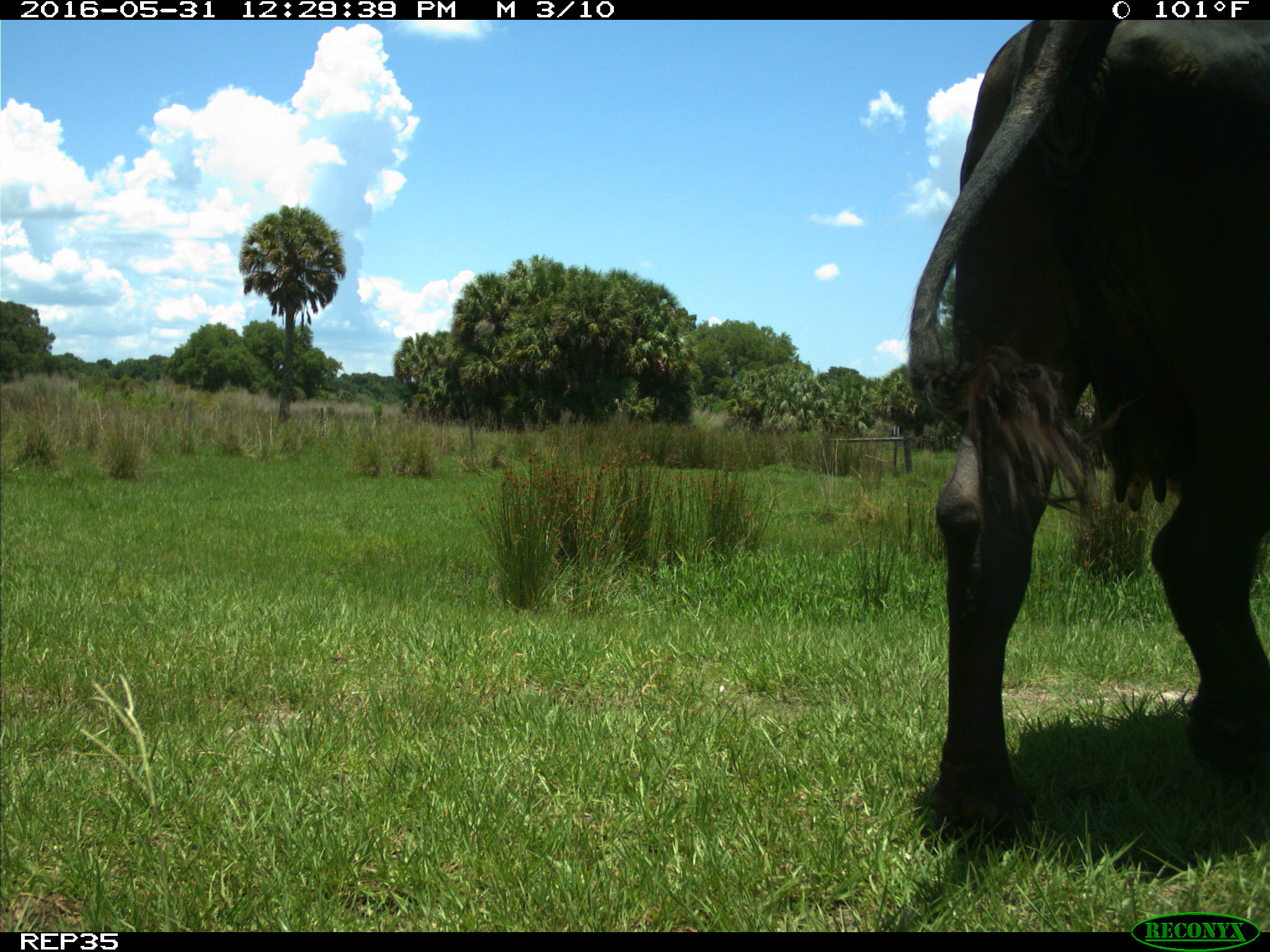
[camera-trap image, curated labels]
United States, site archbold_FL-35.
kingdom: Animalia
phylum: Chordata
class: Mammalia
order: Artiodactyla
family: Bovidae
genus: Bos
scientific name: Bos taurus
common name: domestic cow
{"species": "Bos taurus (domestic cow)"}